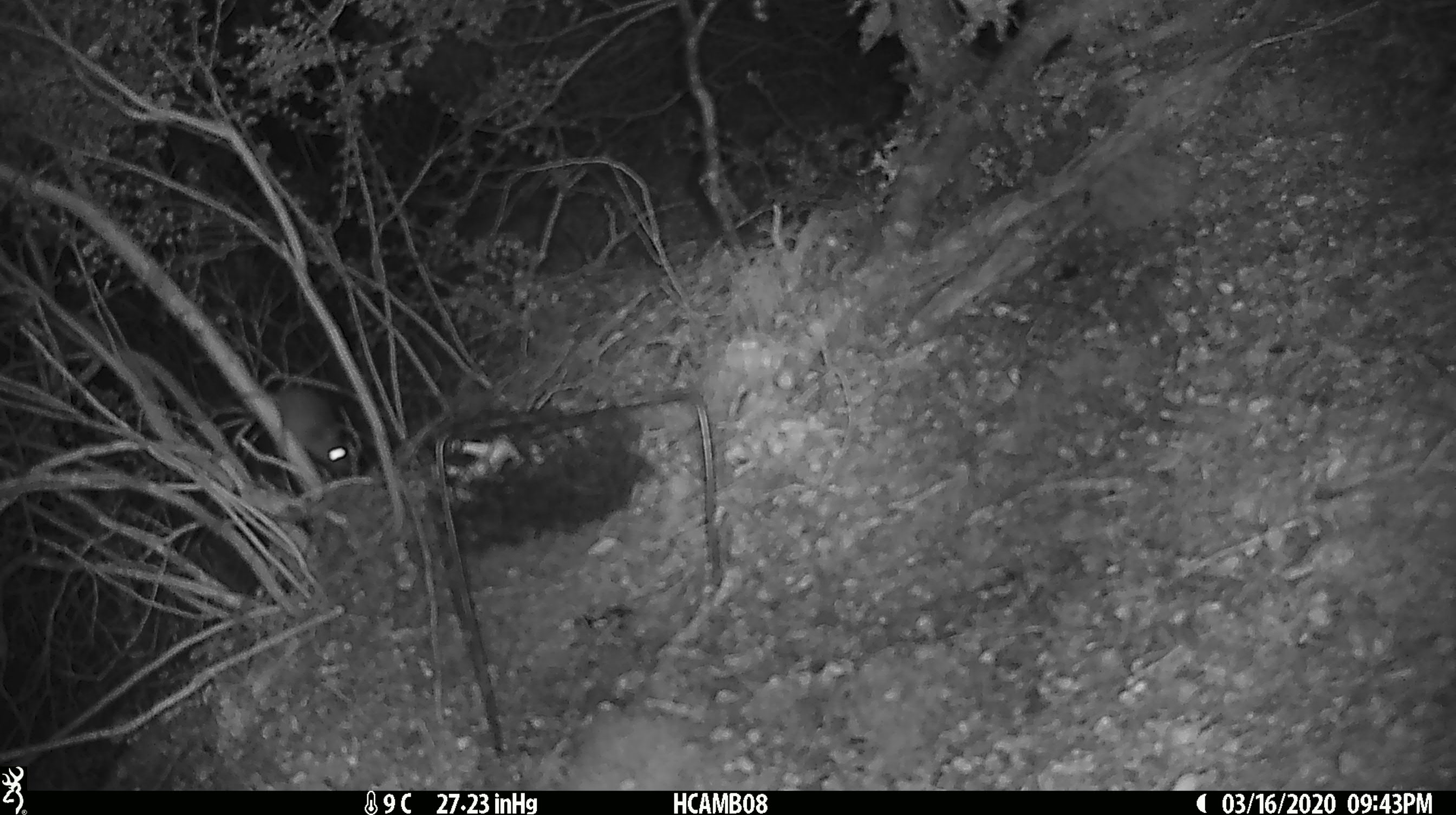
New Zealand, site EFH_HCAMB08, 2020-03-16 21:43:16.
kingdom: Animalia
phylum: Chordata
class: Mammalia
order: Rodentia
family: Muridae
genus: Mus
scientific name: Mus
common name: mouse